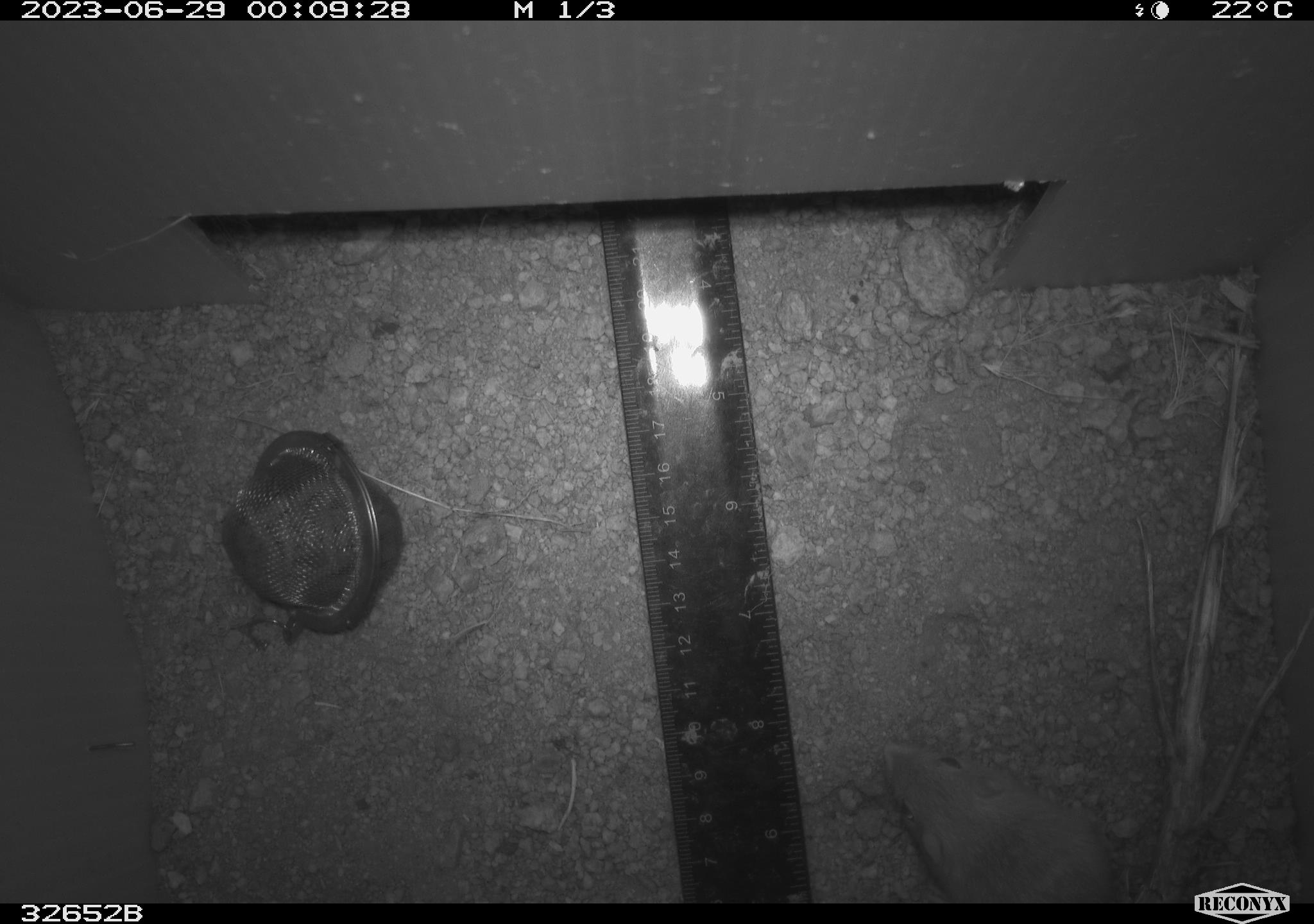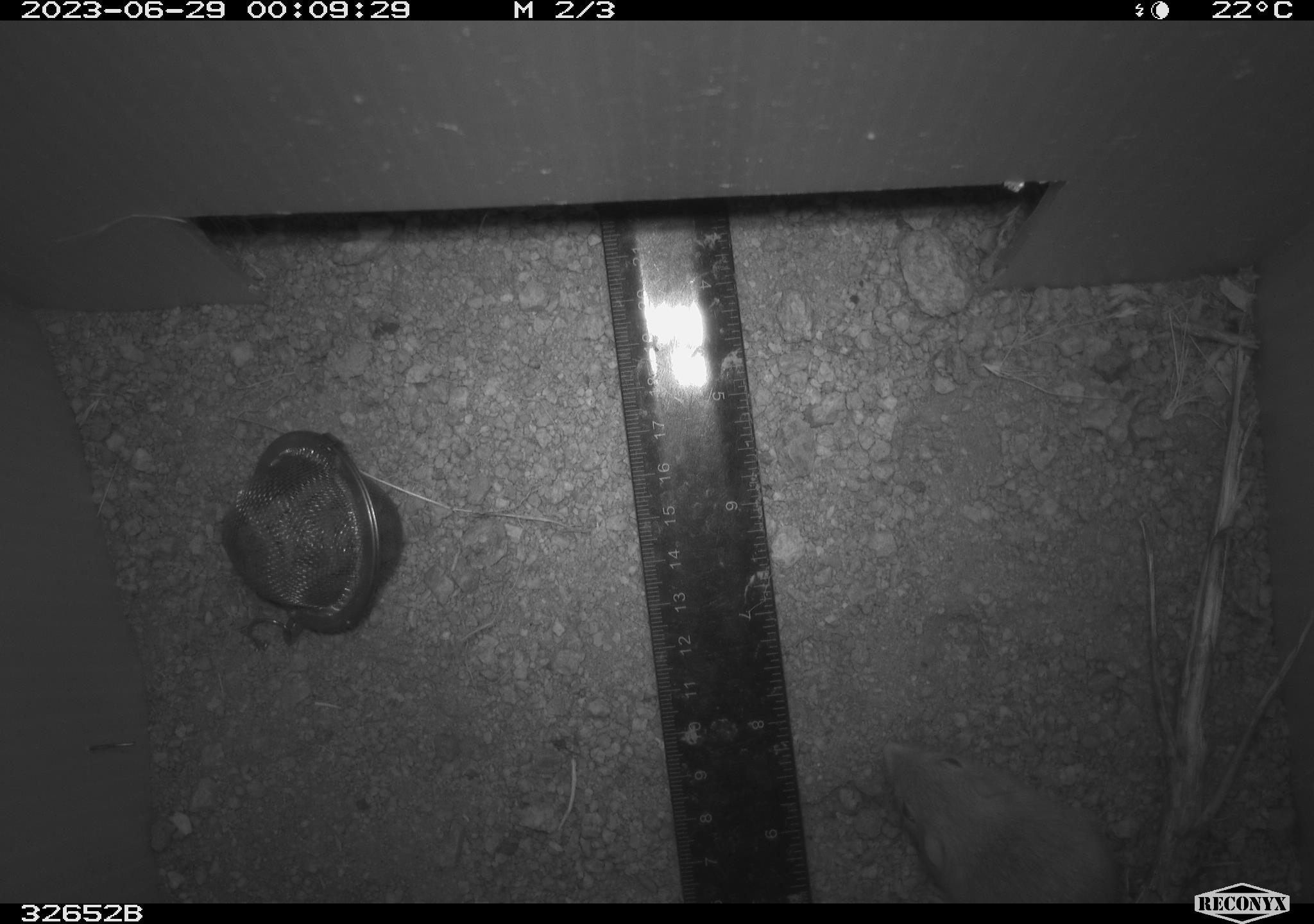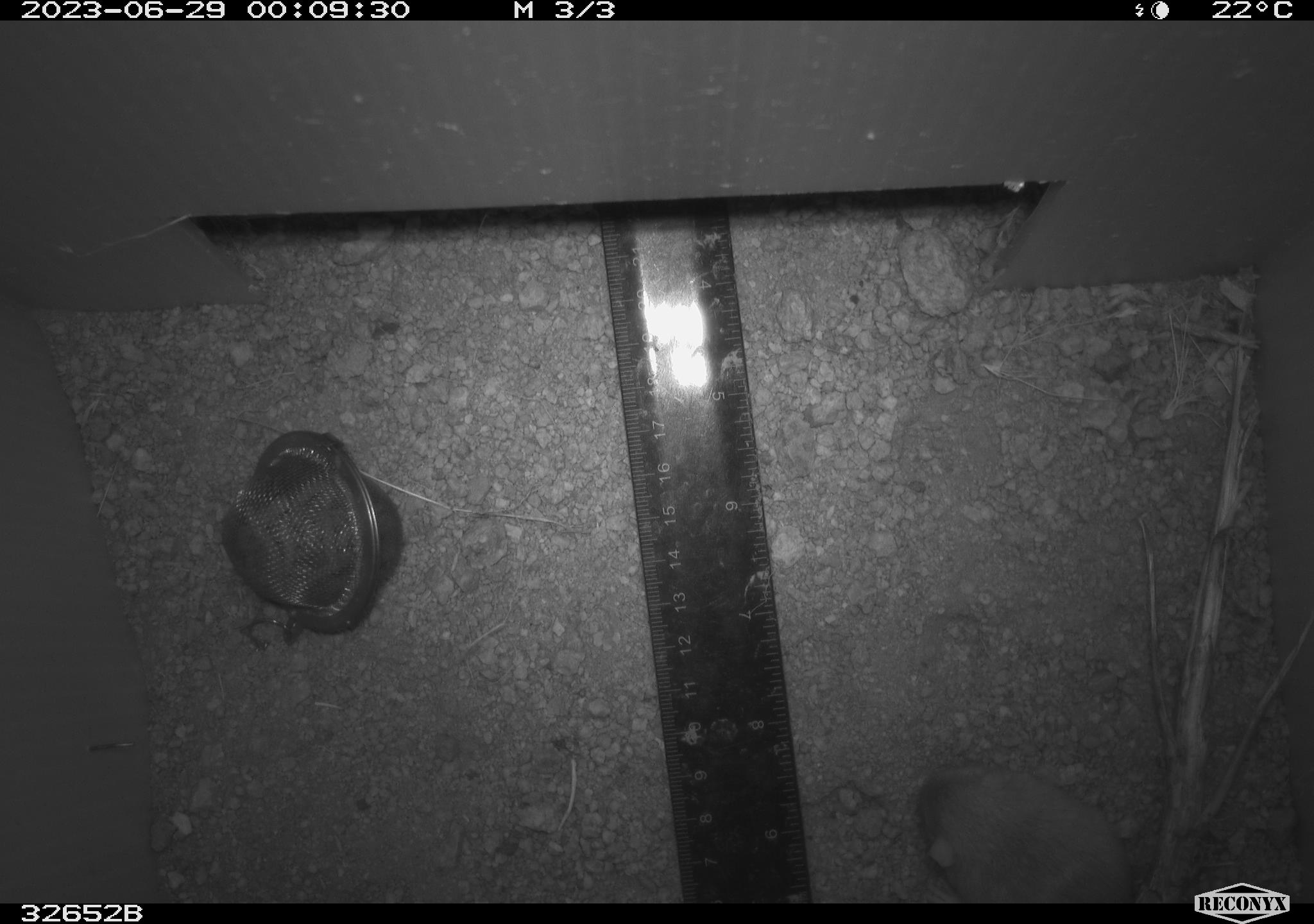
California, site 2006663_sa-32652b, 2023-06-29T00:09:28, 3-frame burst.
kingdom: Animalia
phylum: Chordata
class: Mammalia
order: Rodentia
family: Heteromyidae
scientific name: Heteromyidae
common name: kangaroo rats and pocket mice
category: heteromyidae family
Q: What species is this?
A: Heteromyidae family (kangaroo rats and pocket mice) (Heteromyidae).